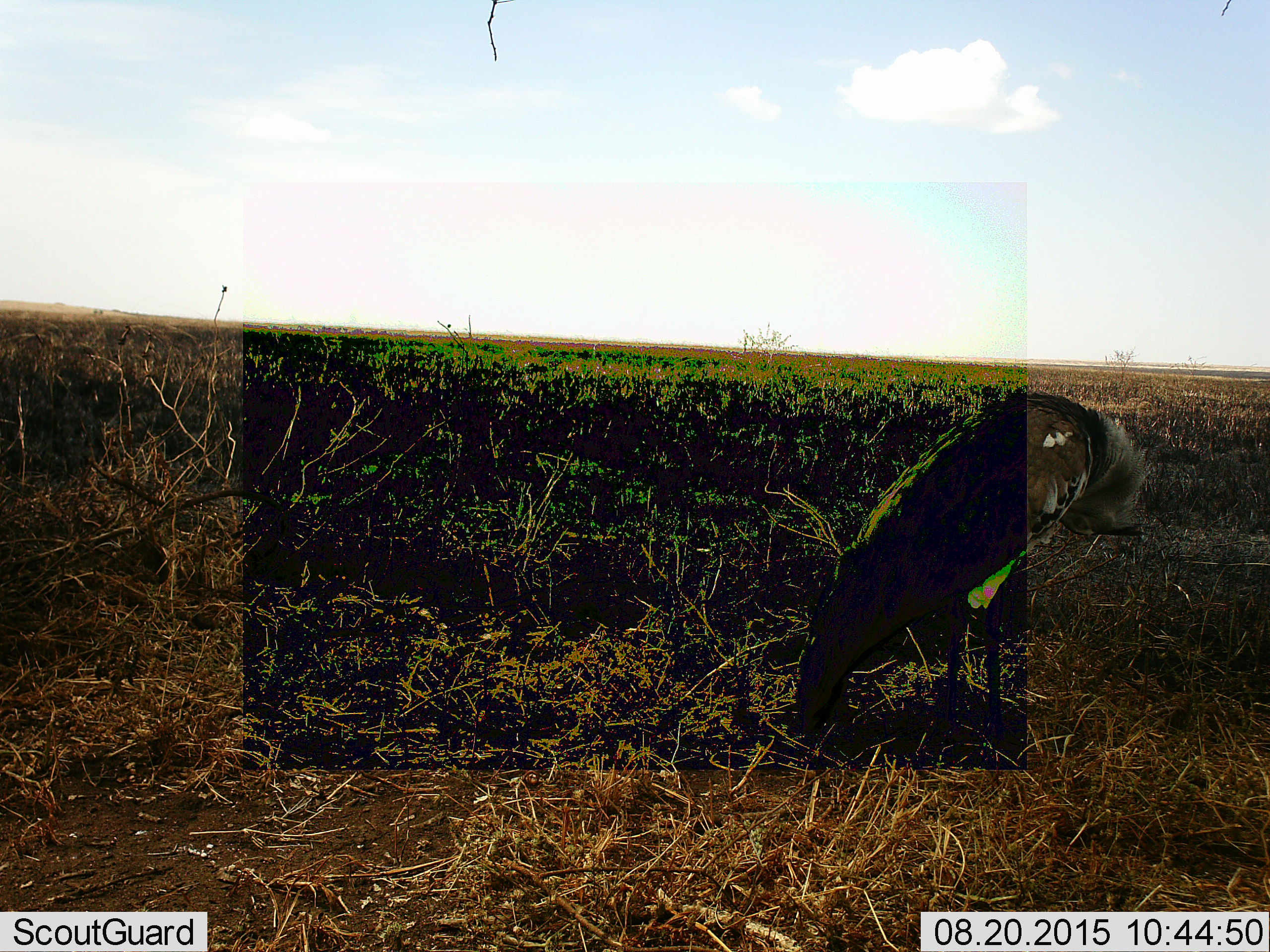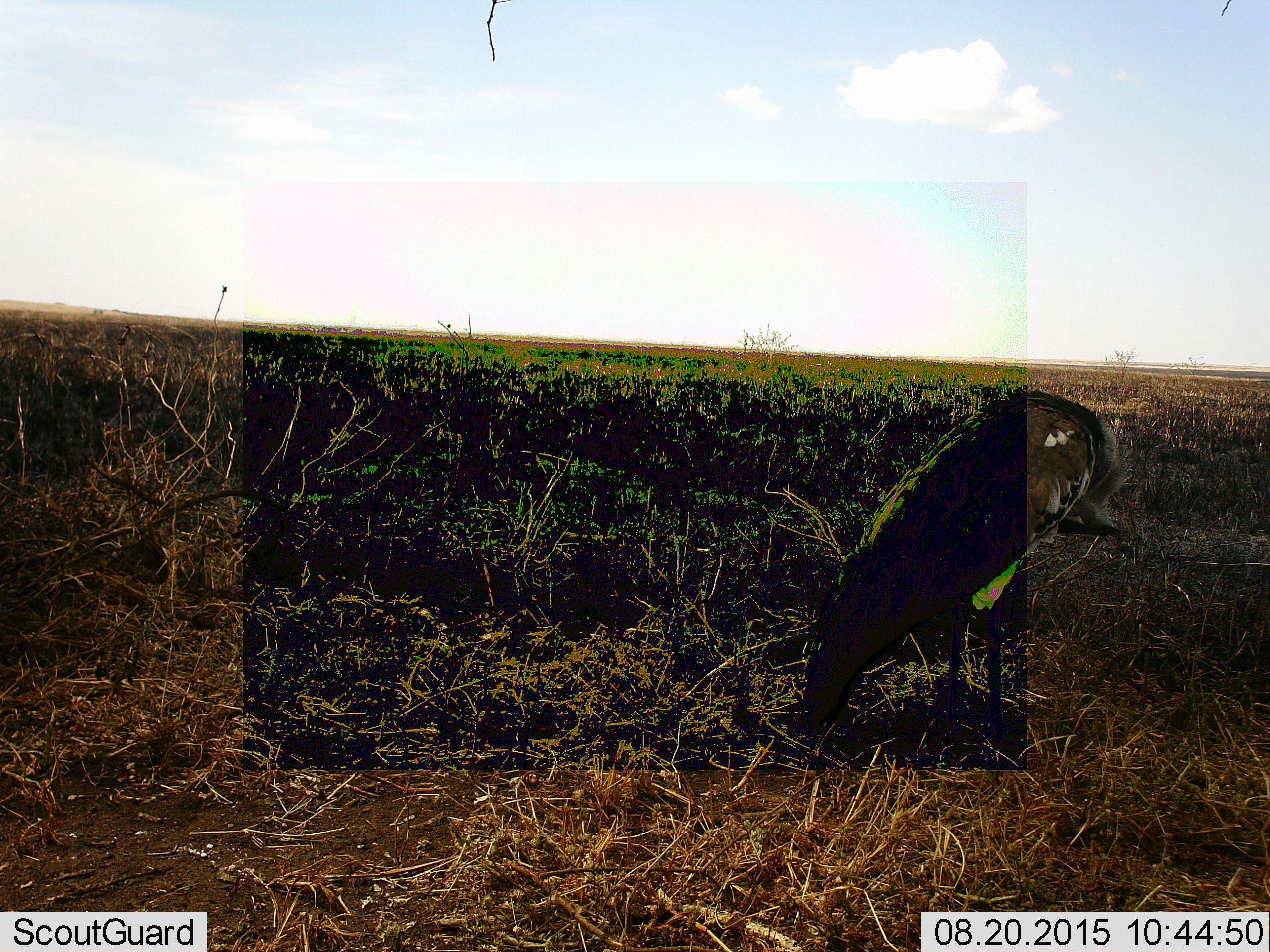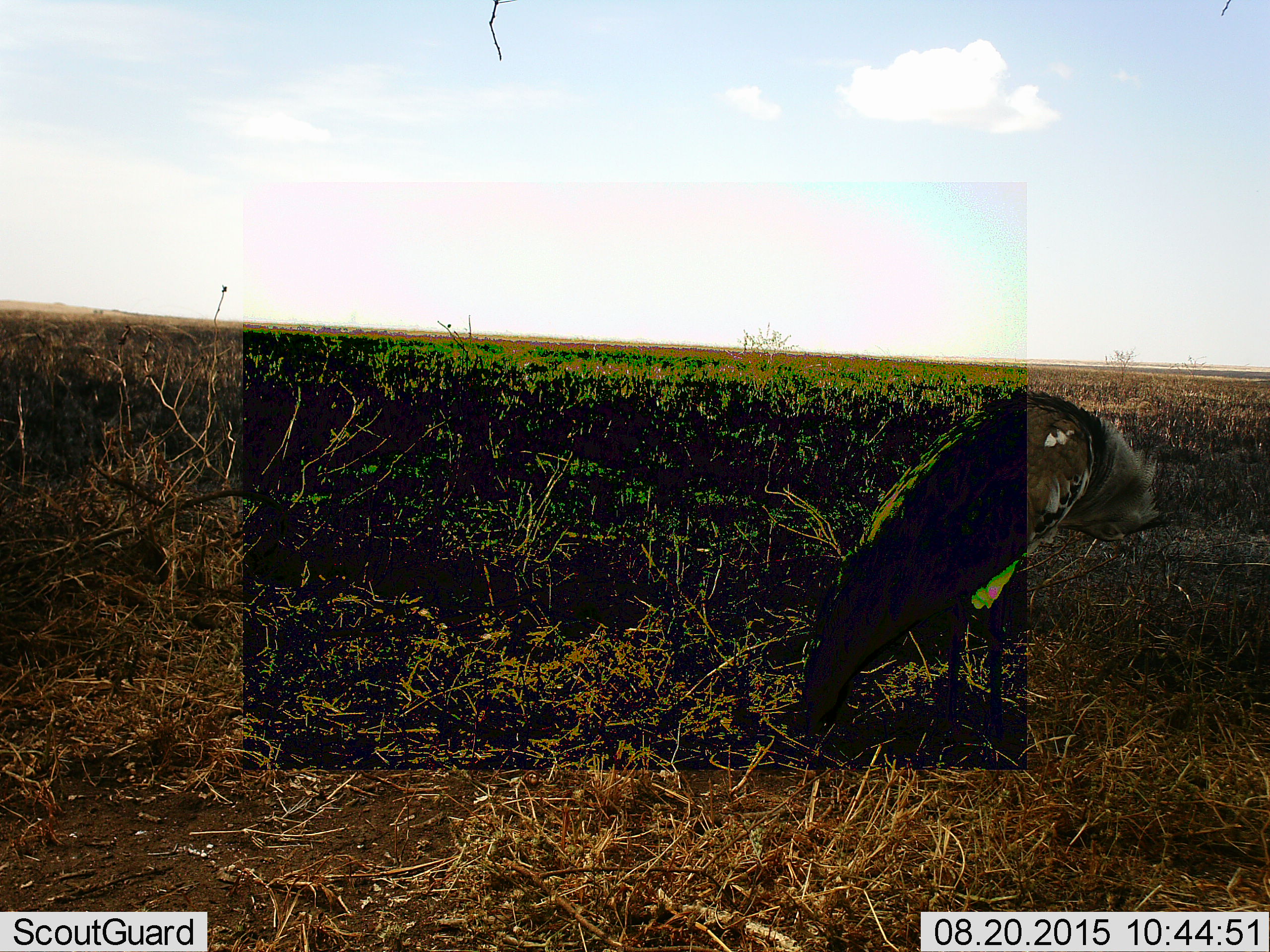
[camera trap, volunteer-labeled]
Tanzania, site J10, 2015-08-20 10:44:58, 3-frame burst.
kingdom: Animalia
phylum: Chordata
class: Aves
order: Otidiformes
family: Otididae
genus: Ardeotis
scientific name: Ardeotis kori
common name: kori bustard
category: koribustard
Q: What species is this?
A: Koribustard (kori bustard) (Ardeotis kori).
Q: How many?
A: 1.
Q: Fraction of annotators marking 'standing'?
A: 80%.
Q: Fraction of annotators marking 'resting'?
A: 20%.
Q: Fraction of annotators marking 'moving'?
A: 0%.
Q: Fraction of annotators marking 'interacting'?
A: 0%.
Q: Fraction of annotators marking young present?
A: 0%.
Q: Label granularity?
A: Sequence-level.